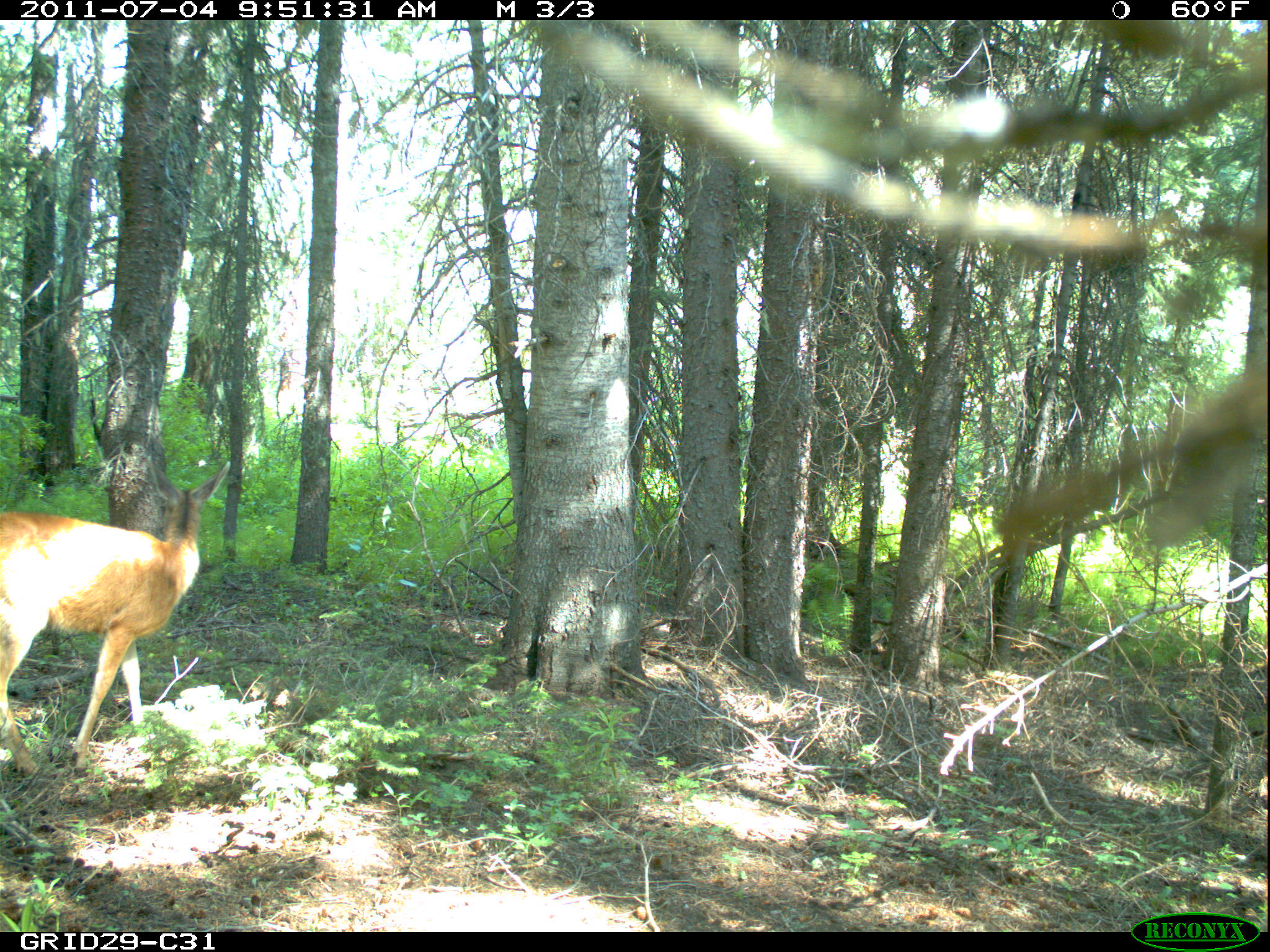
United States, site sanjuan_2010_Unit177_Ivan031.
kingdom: Animalia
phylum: Chordata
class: Mammalia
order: Artiodactyla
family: Cervidae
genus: Odocoileus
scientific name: Odocoileus hemionus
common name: mule deer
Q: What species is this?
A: Odocoileus hemionus (mule deer).